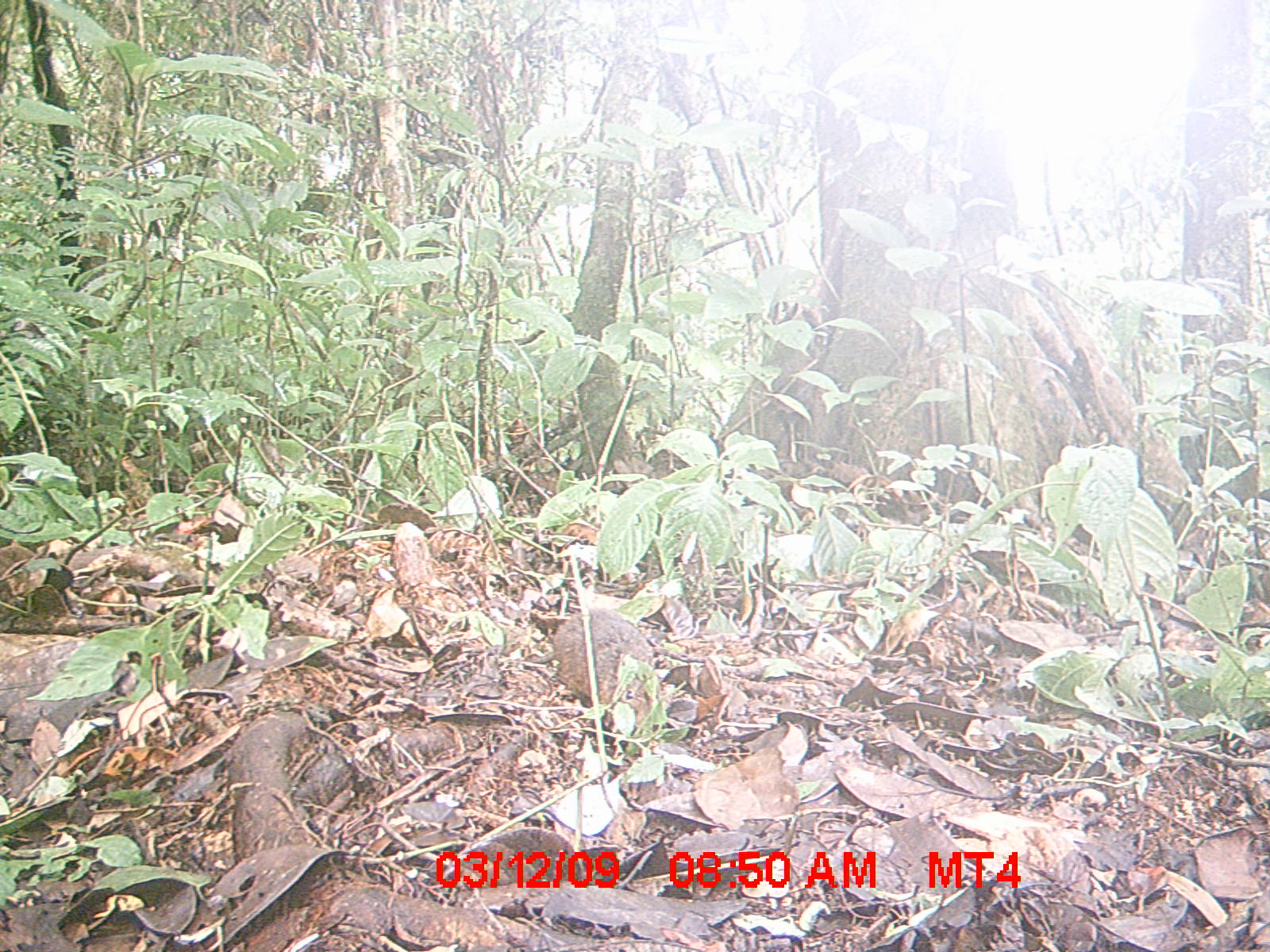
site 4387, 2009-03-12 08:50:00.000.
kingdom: Animalia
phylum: Chordata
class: Mammalia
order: Rodentia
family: Nesomyidae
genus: Nesomys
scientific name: Nesomys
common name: nesomys rodents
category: nesomys sp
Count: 1.